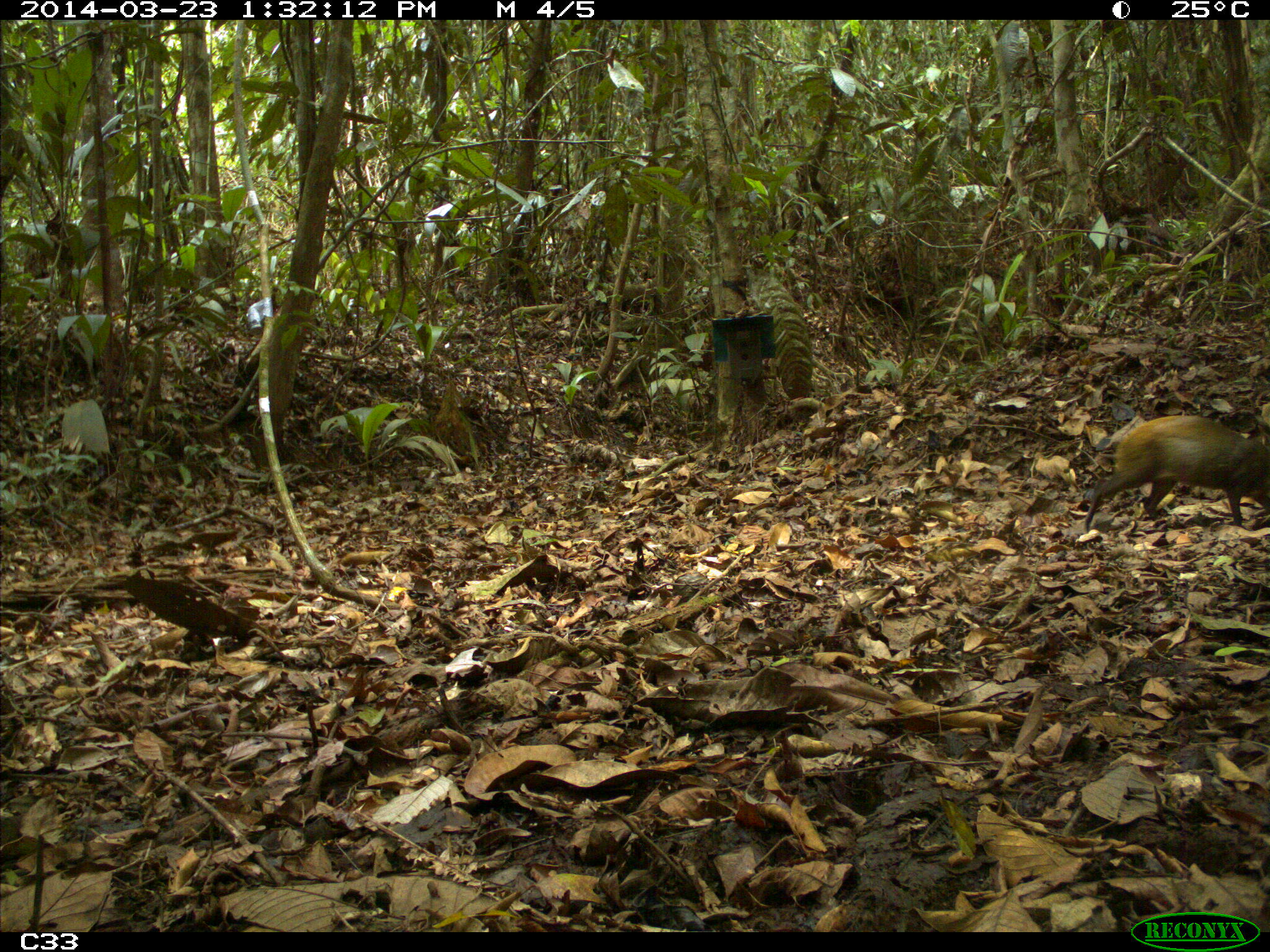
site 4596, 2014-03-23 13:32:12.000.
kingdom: Animalia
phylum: Chordata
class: Mammalia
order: Rodentia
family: Dasyproctidae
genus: Dasyprocta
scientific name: Dasyprocta leporina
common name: red-rumped agouti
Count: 1.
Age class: adult.